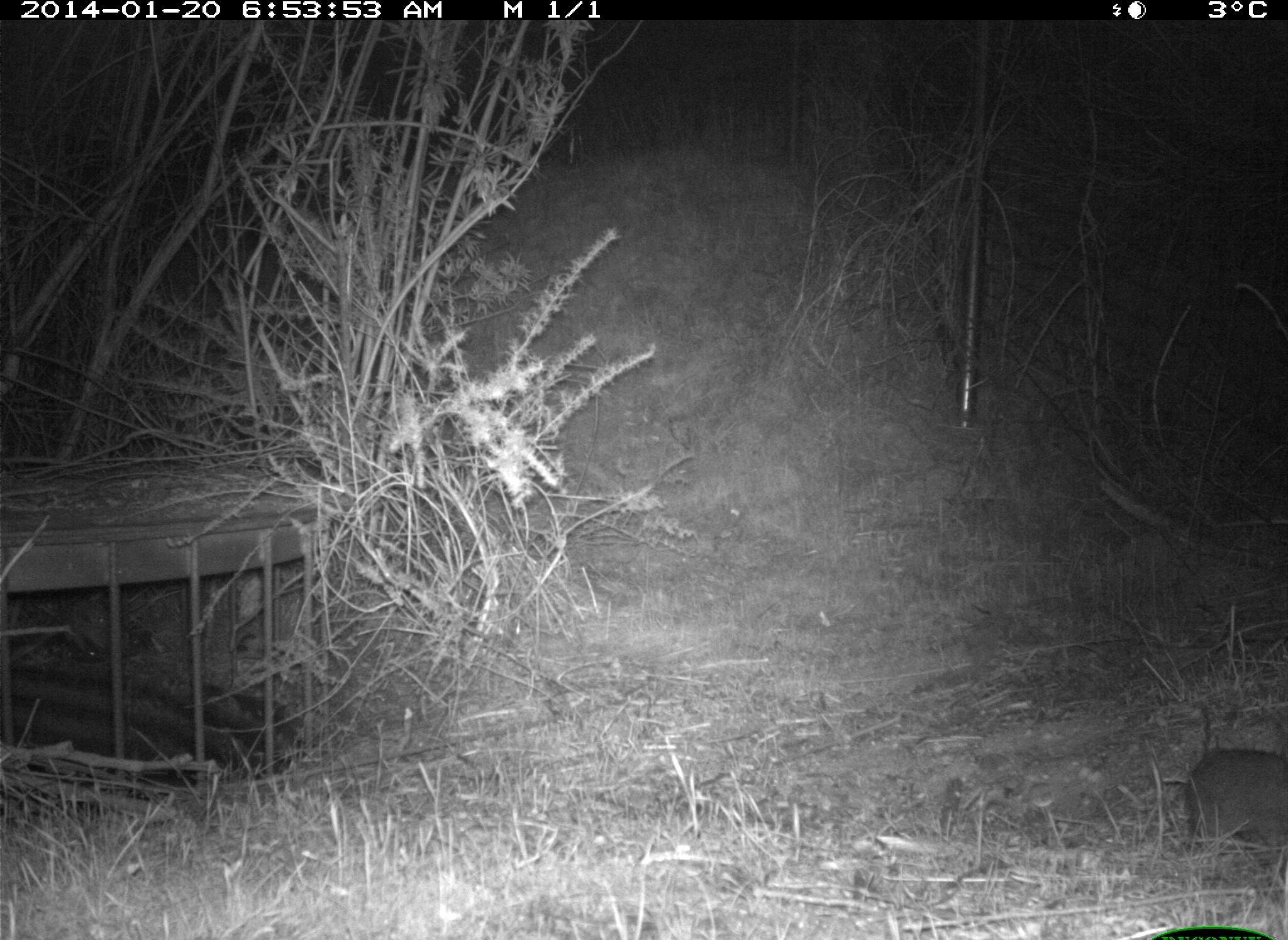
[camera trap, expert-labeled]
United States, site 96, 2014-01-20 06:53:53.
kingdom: Animalia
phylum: Chordata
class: Mammalia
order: Lagomorpha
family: Leporidae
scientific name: Leporidae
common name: rabbits and hares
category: rabbit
Rabbit (rabbits and hares) (Leporidae).